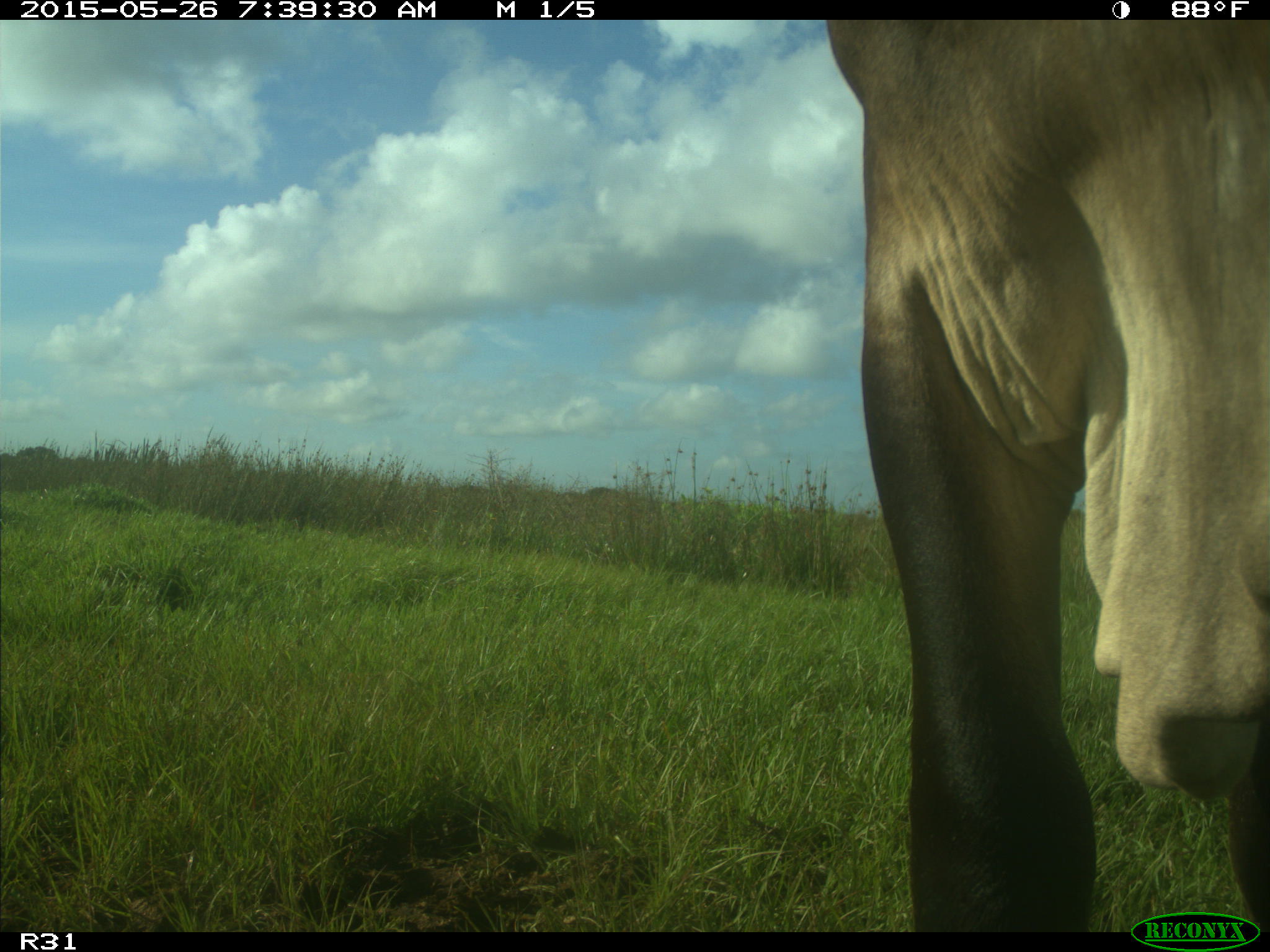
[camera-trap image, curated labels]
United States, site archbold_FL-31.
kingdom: Animalia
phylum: Chordata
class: Mammalia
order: Artiodactyla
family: Bovidae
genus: Bos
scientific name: Bos taurus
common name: domestic cow